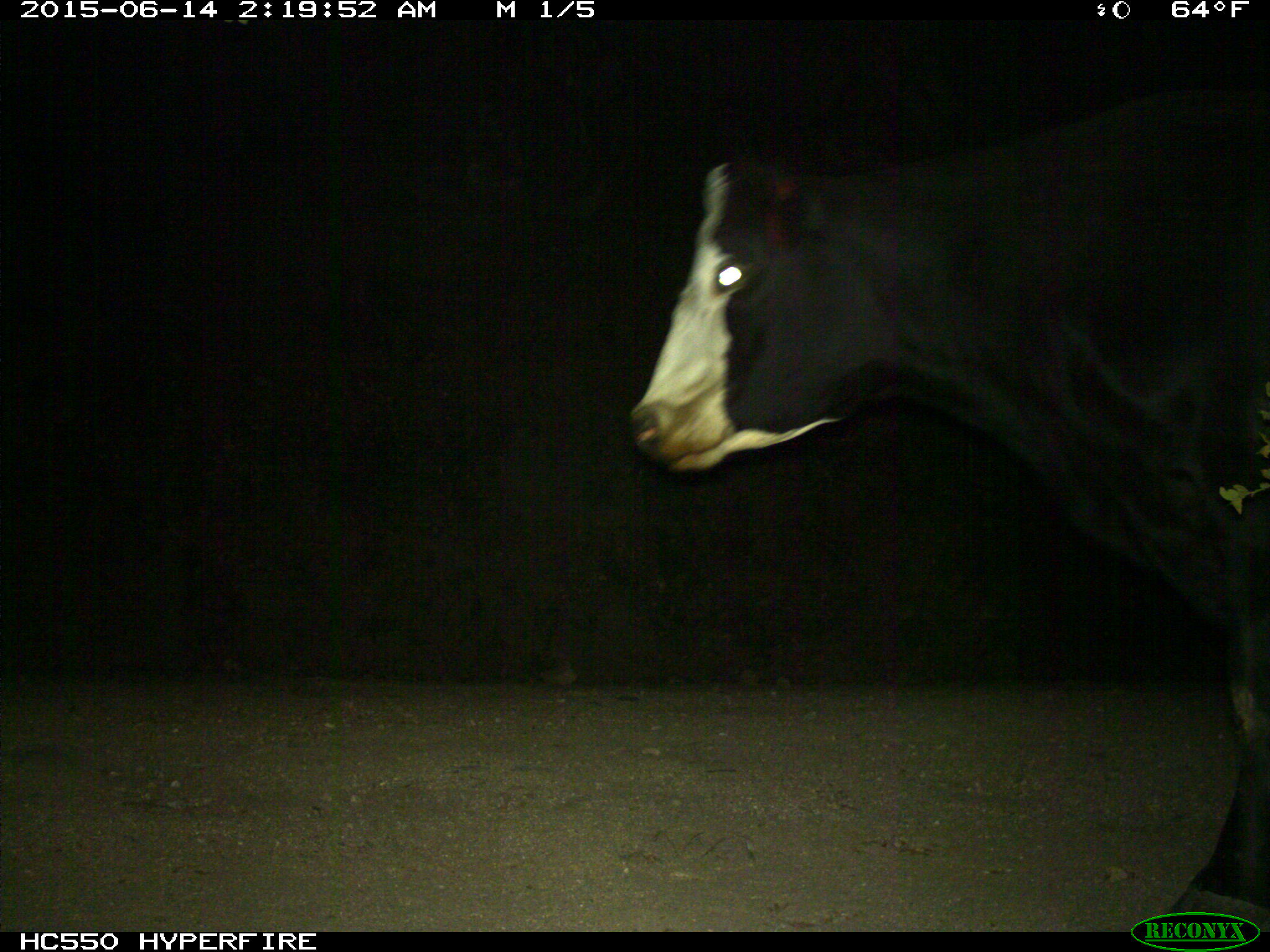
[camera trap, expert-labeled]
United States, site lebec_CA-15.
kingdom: Animalia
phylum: Chordata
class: Mammalia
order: Artiodactyla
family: Bovidae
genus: Bos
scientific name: Bos taurus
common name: domestic cow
Bos taurus (domestic cow).